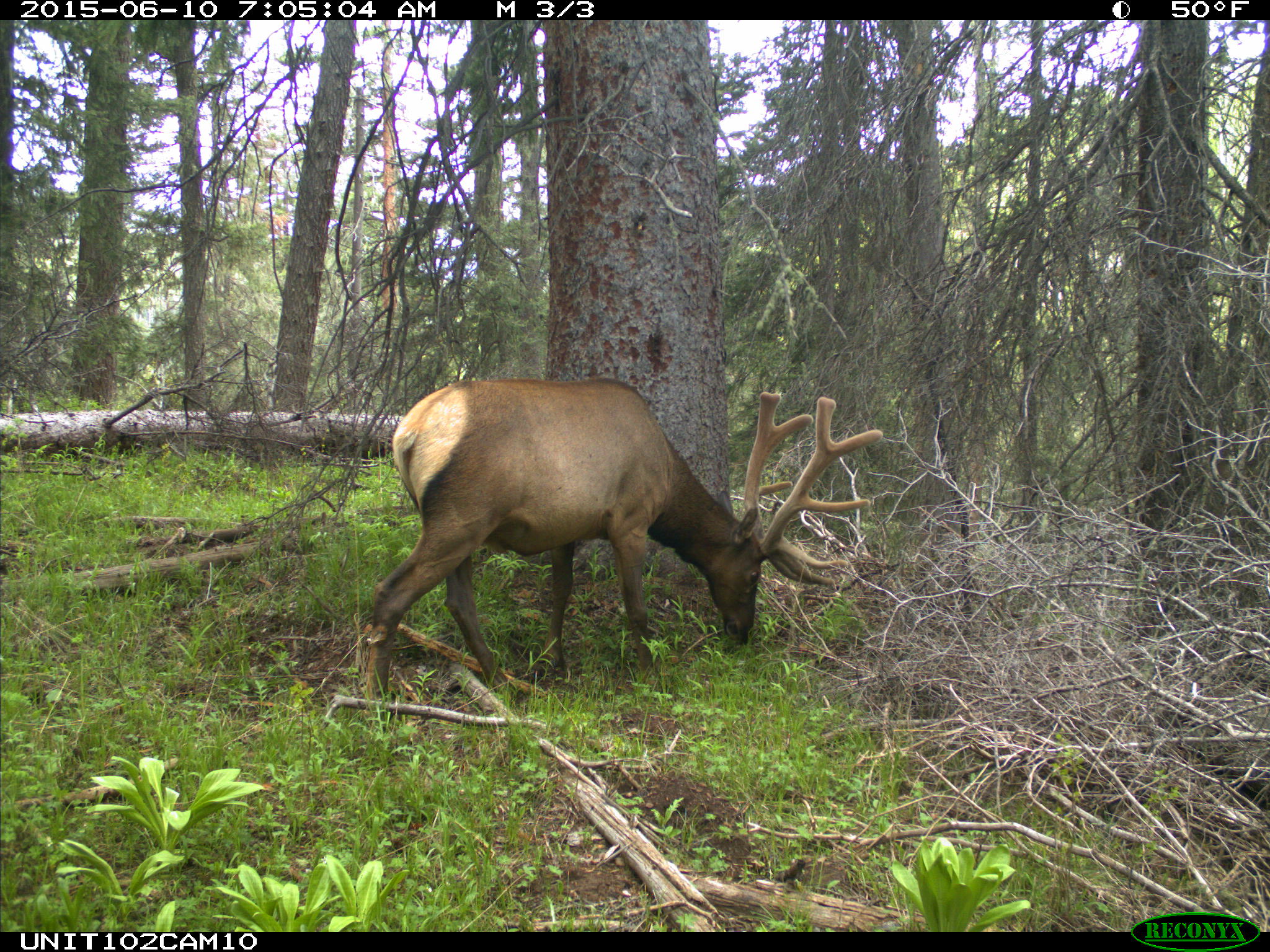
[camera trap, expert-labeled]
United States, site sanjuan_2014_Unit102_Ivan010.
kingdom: Animalia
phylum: Chordata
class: Mammalia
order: Artiodactyla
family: Cervidae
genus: Cervus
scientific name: Cervus elaphus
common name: red deer